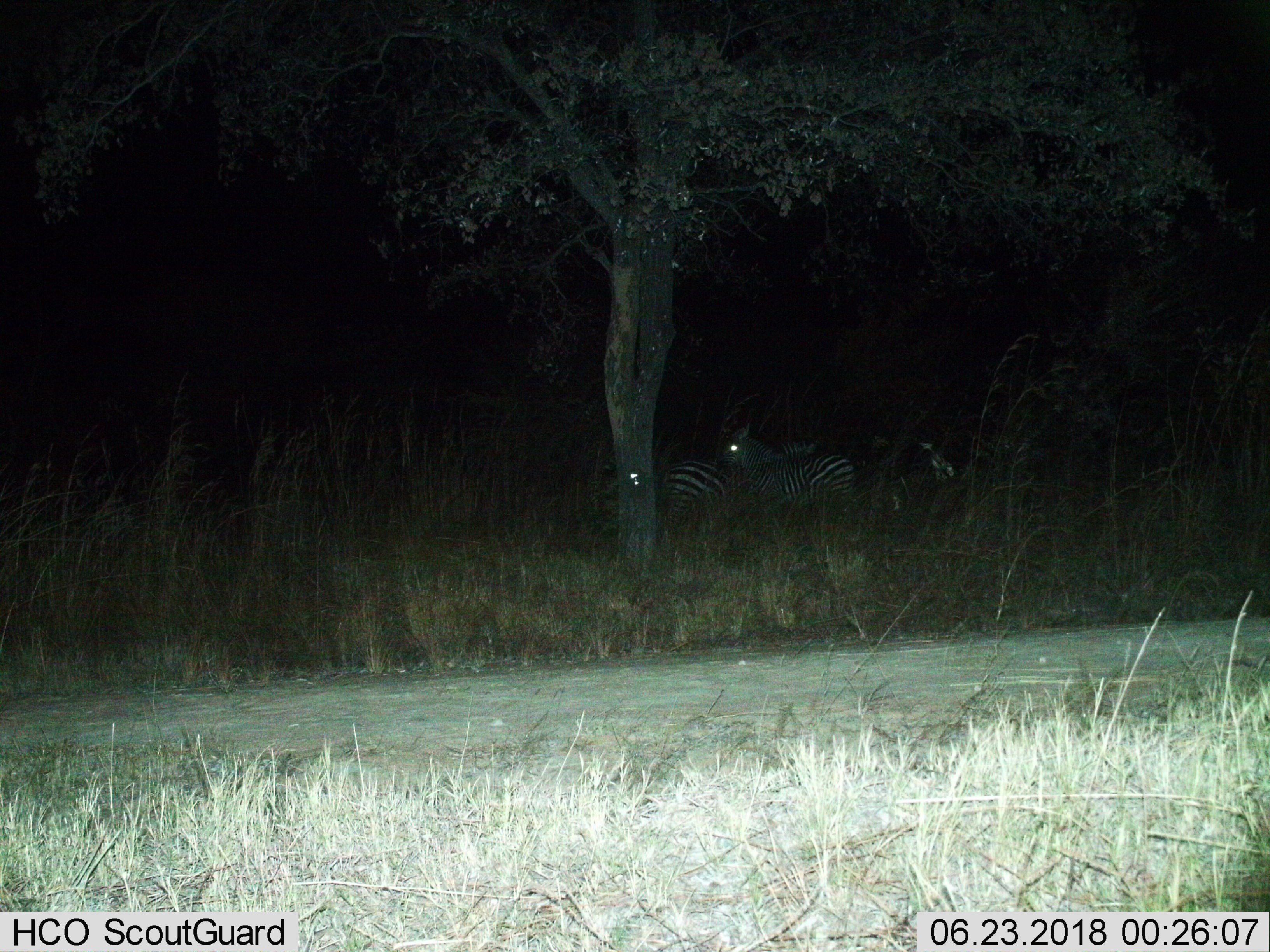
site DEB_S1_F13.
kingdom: Animalia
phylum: Chordata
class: Mammalia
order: Perissodactyla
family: Equidae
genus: Equus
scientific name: Equus quagga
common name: plains zebra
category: zebraplains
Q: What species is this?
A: Zebraplains (plains zebra) (Equus quagga).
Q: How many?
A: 2.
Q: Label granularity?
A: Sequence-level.